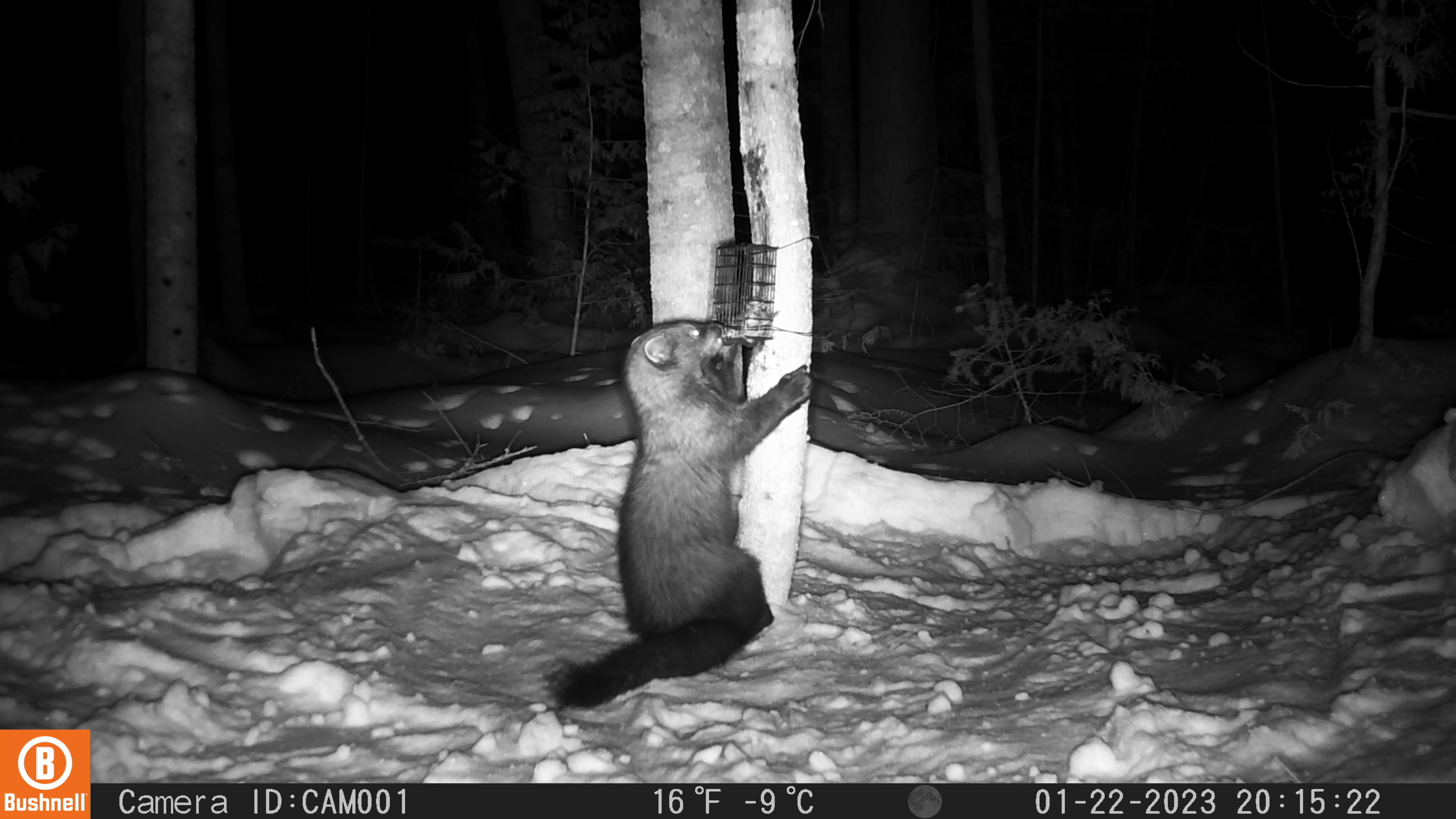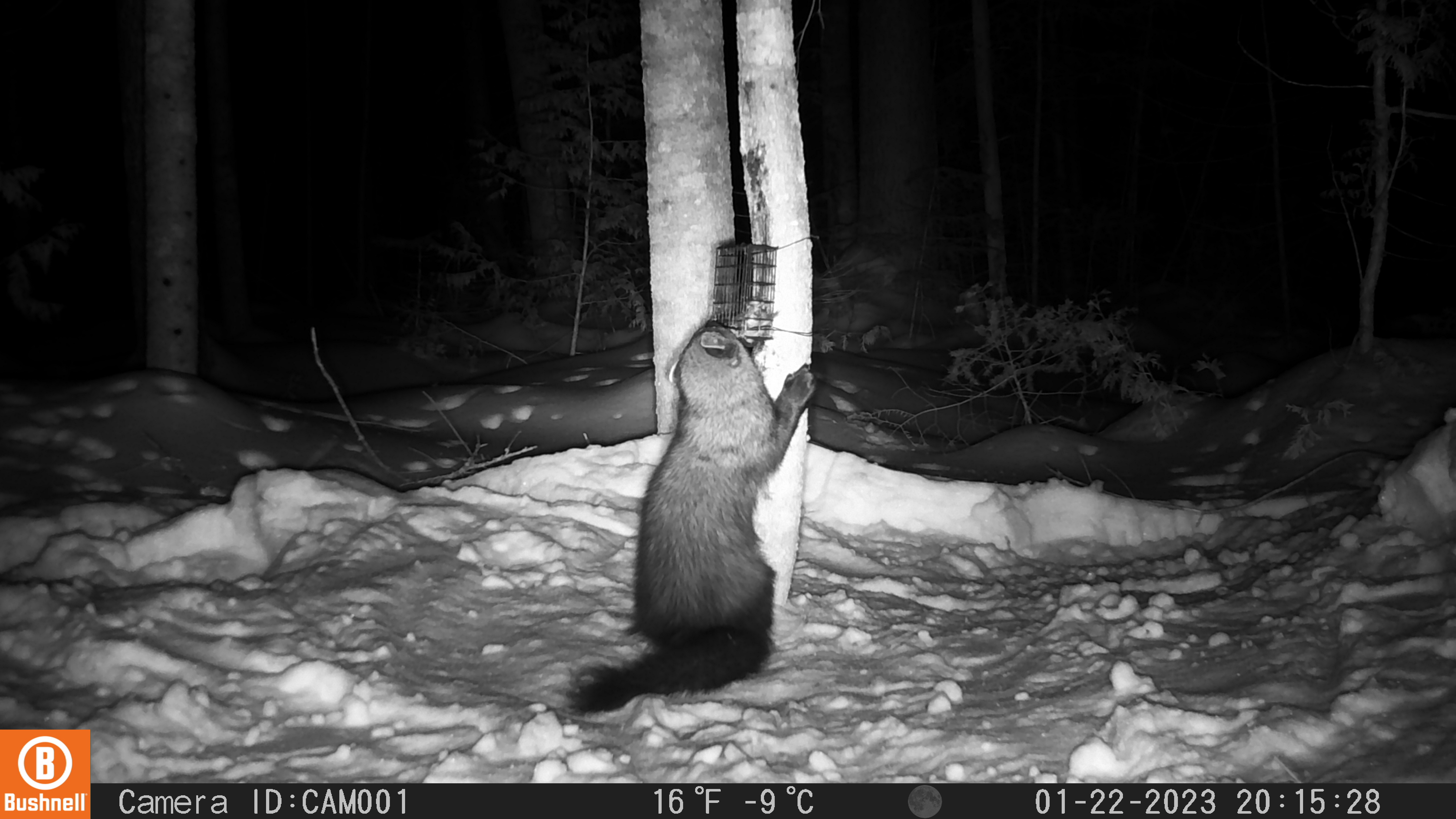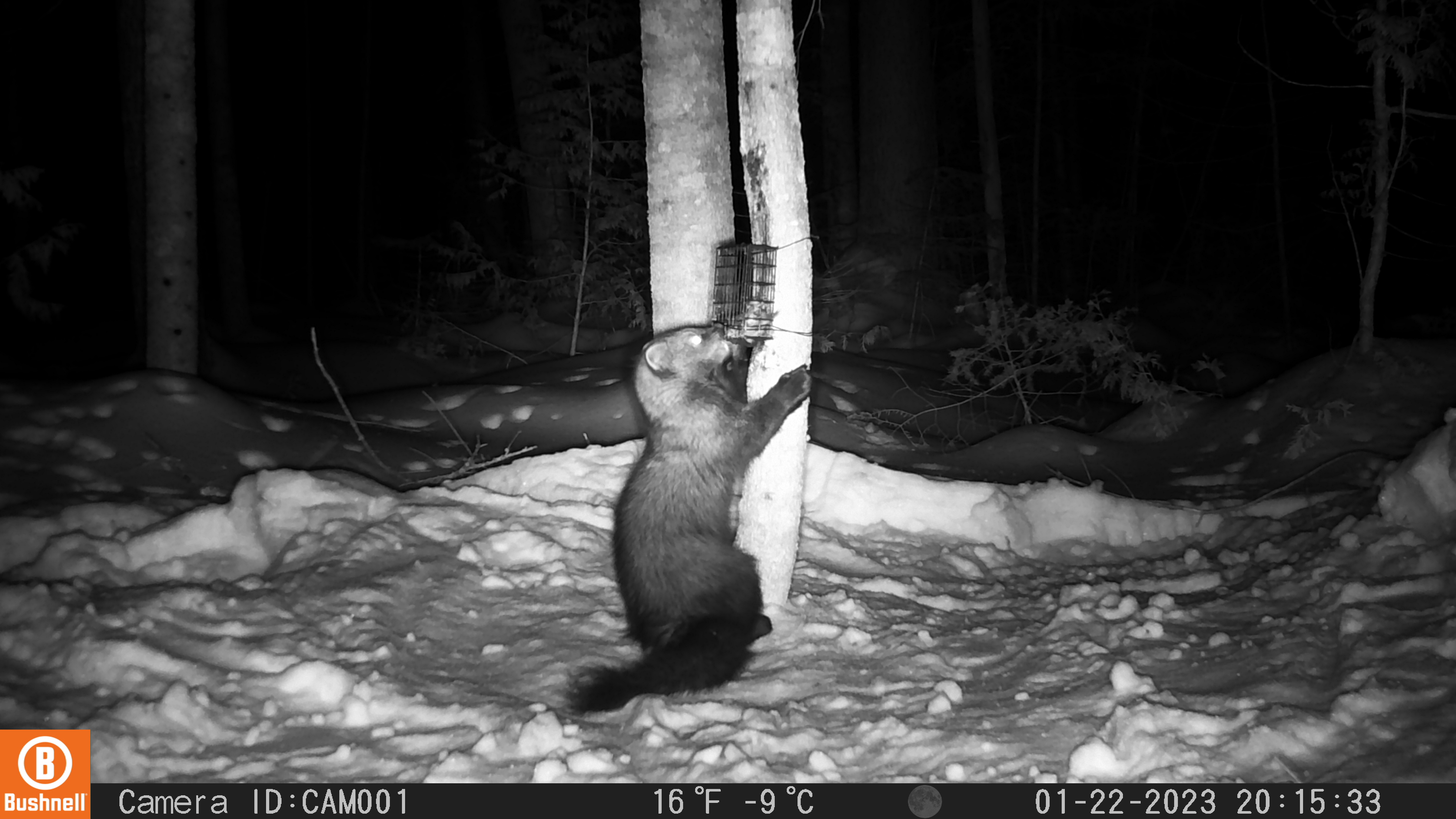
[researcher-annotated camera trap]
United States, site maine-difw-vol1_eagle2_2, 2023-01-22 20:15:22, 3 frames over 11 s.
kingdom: Animalia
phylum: Chordata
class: Mammalia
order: Carnivora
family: Mustelidae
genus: Pekania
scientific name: Pekania pennanti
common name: fisher